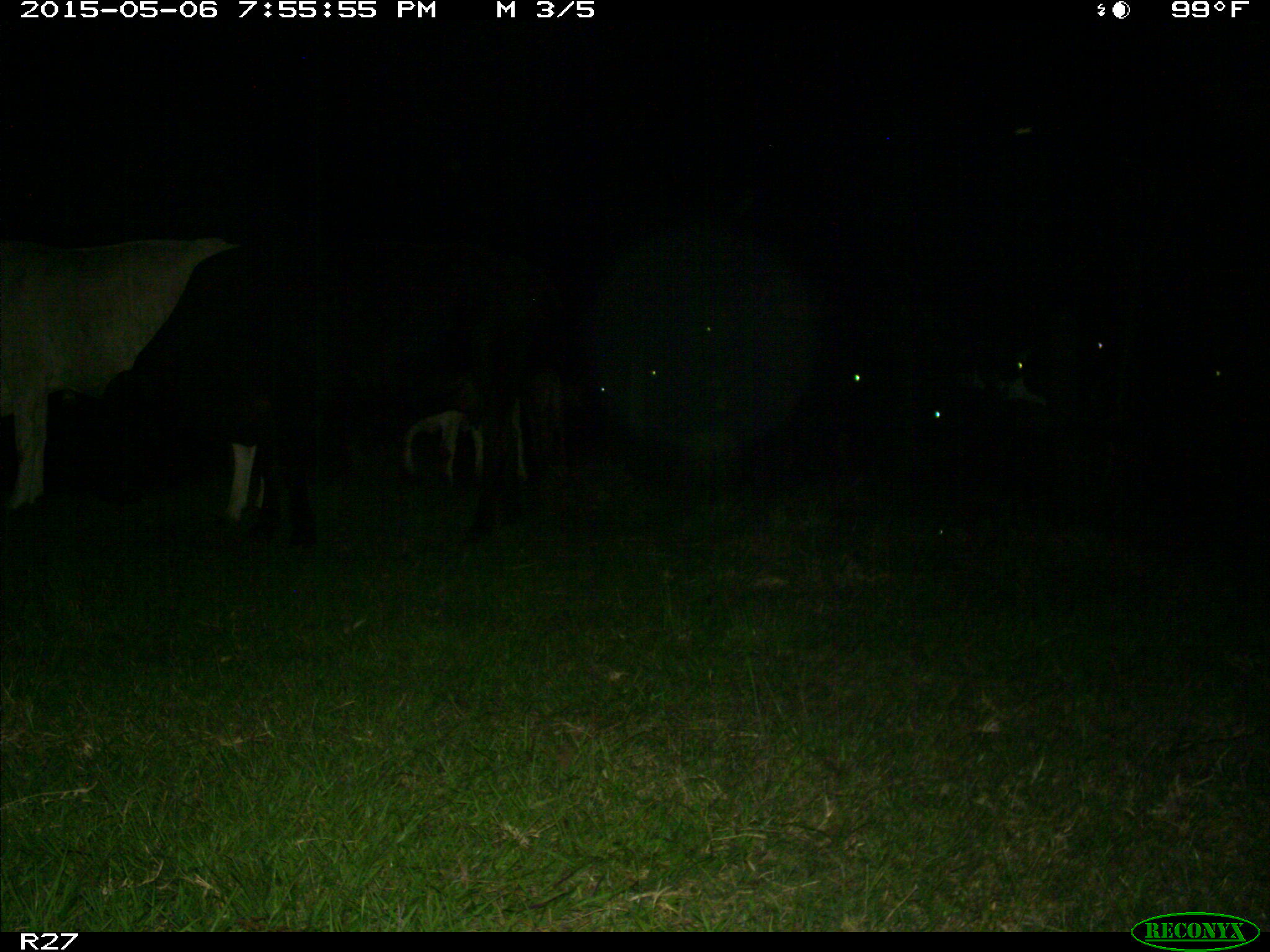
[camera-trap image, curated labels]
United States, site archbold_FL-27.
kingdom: Animalia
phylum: Chordata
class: Mammalia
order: Artiodactyla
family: Bovidae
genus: Bos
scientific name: Bos taurus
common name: domestic cow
Bos taurus (domestic cow).